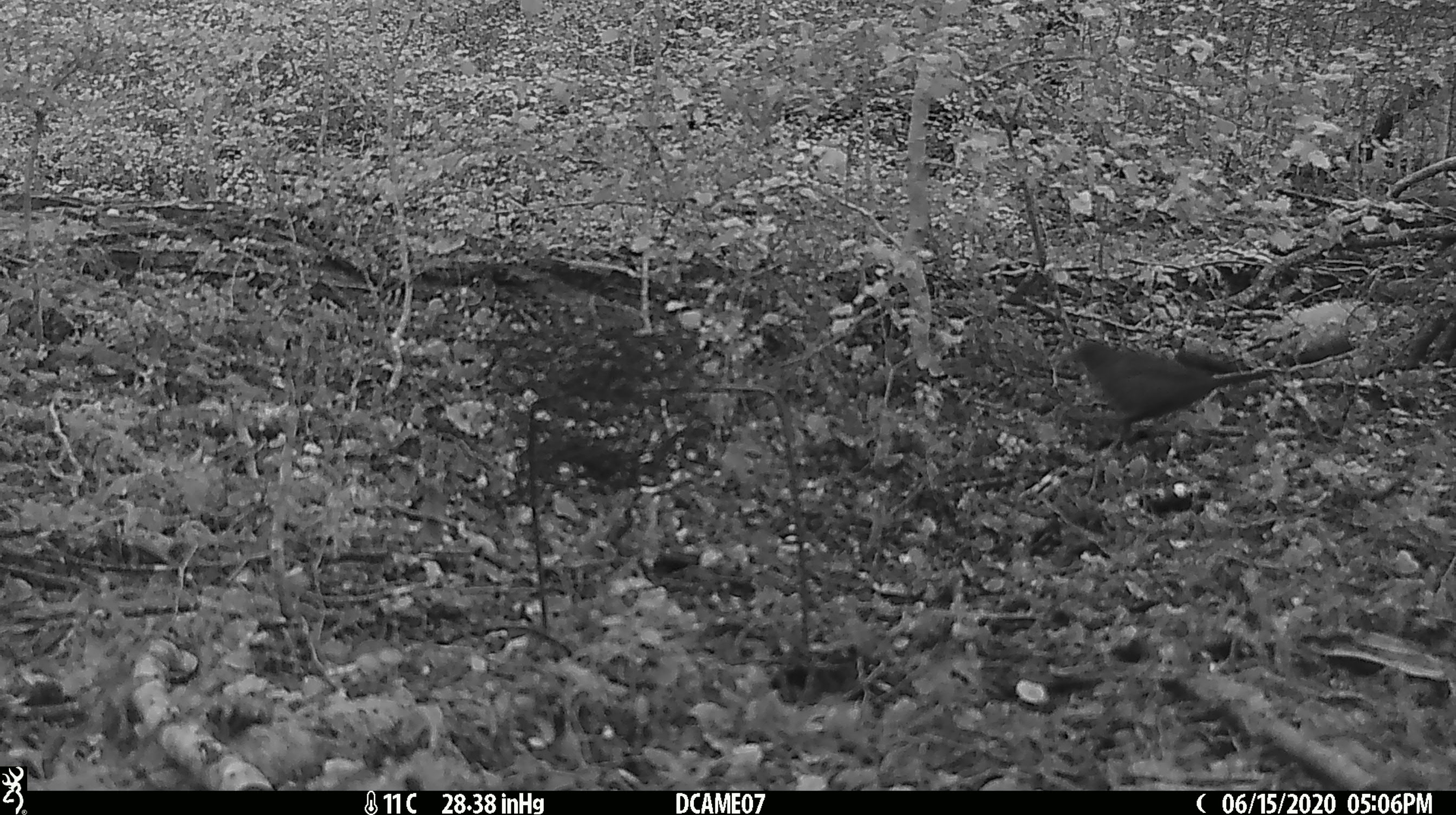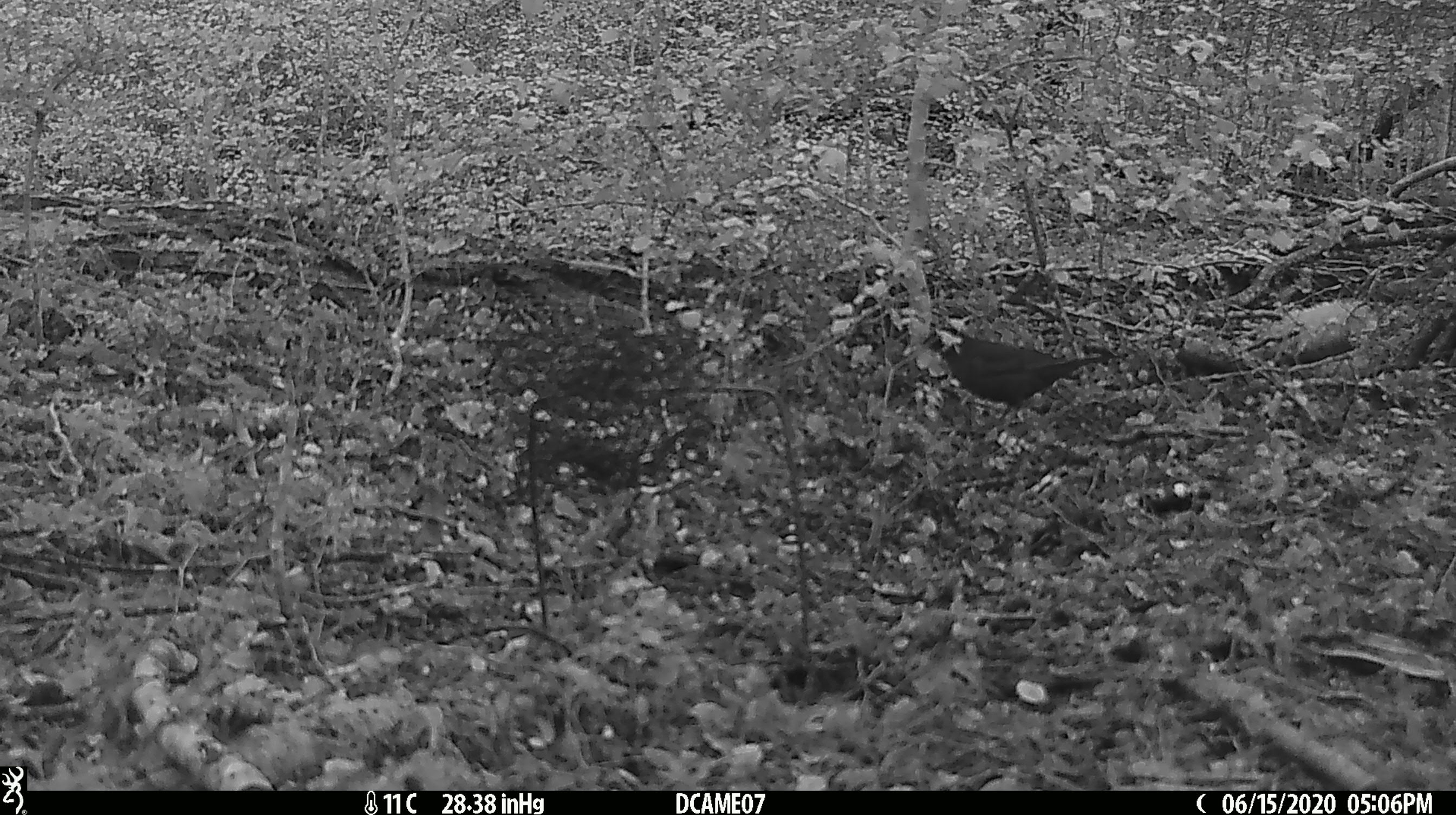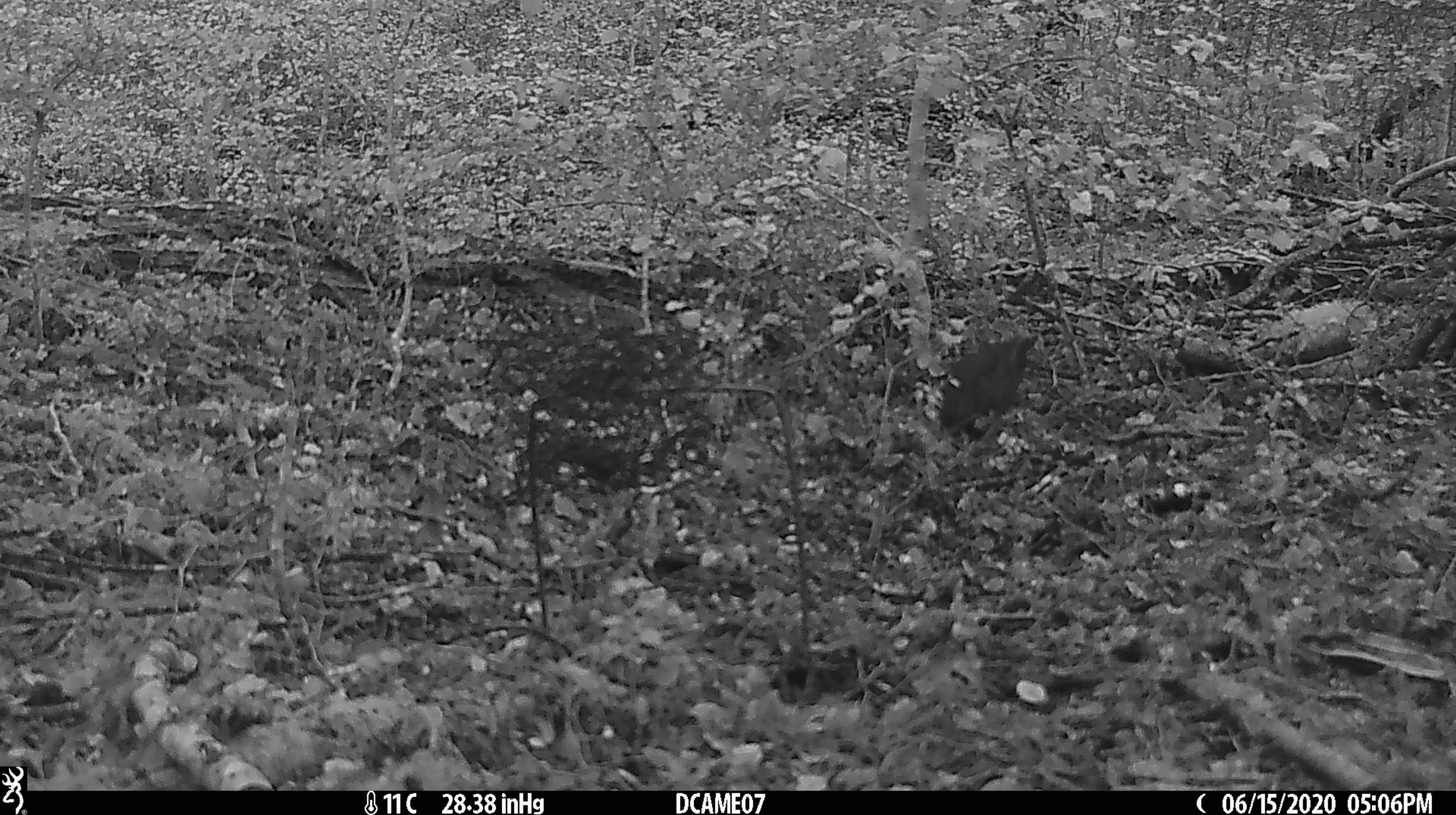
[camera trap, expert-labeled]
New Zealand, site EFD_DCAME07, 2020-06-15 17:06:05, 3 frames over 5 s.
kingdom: Animalia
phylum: Chordata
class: Aves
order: Passeriformes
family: Turdidae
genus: Turdus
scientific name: Turdus merula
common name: eurasian blackbird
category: blackbird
Blackbird (eurasian blackbird) (Turdus merula).